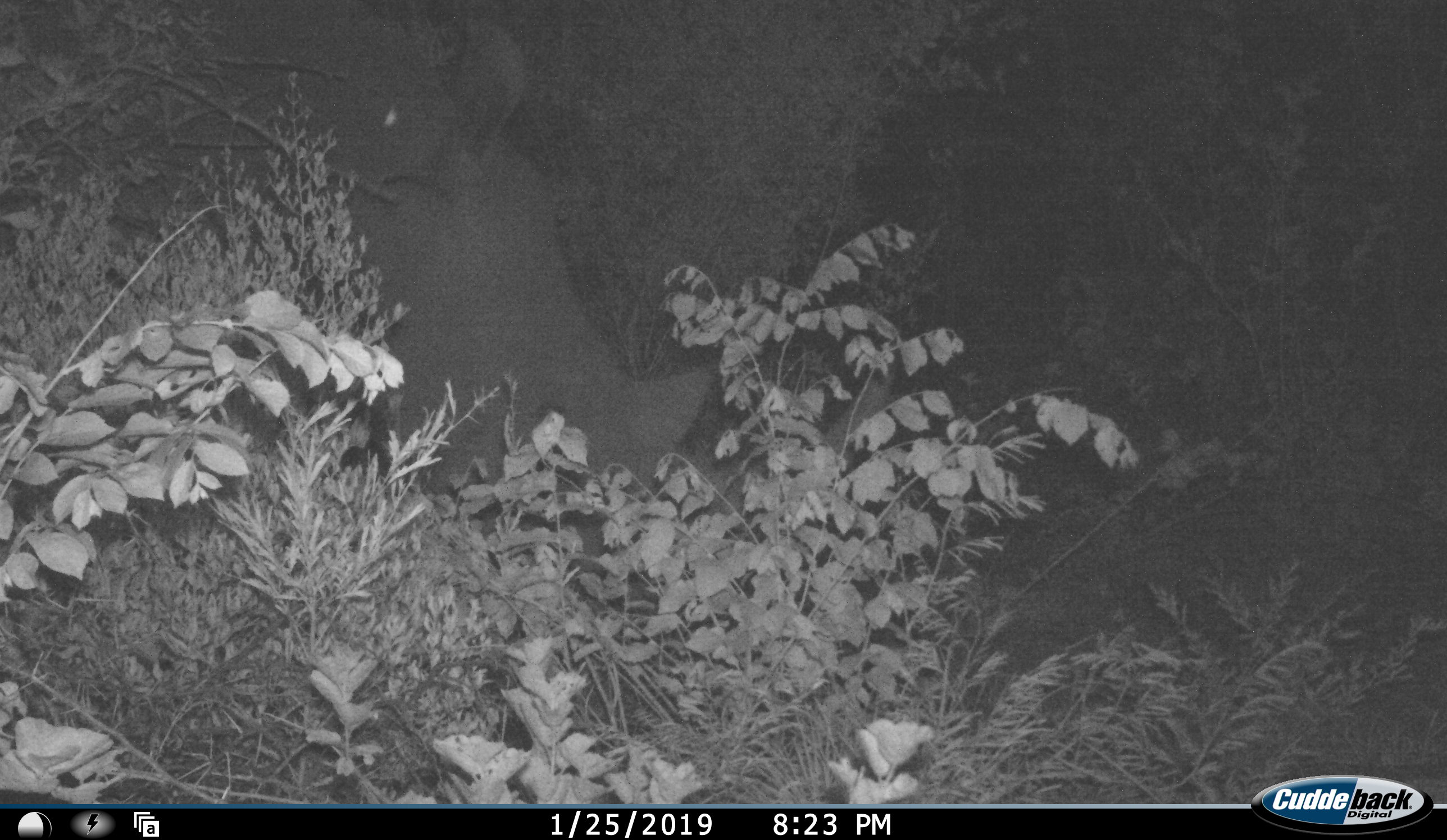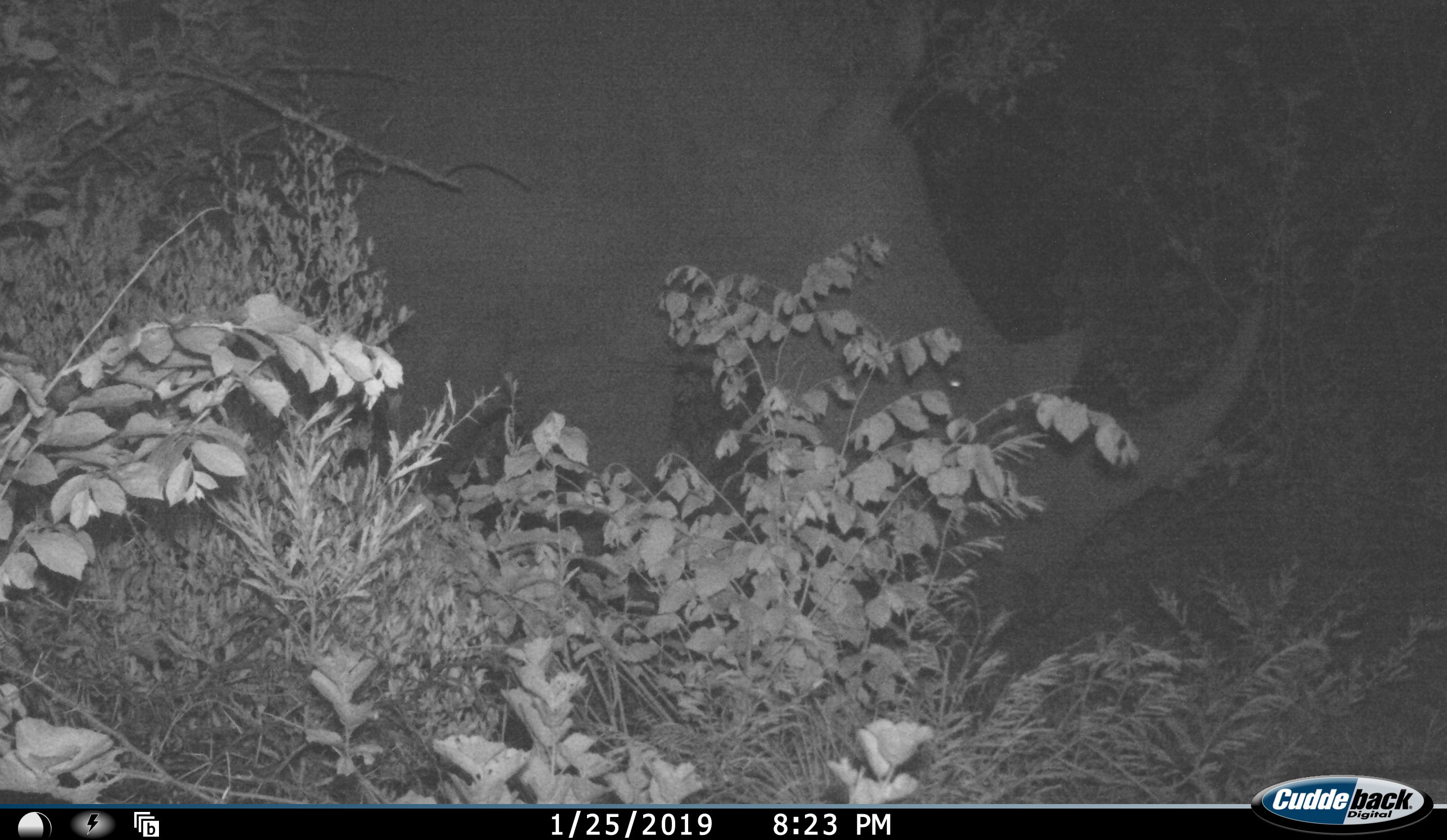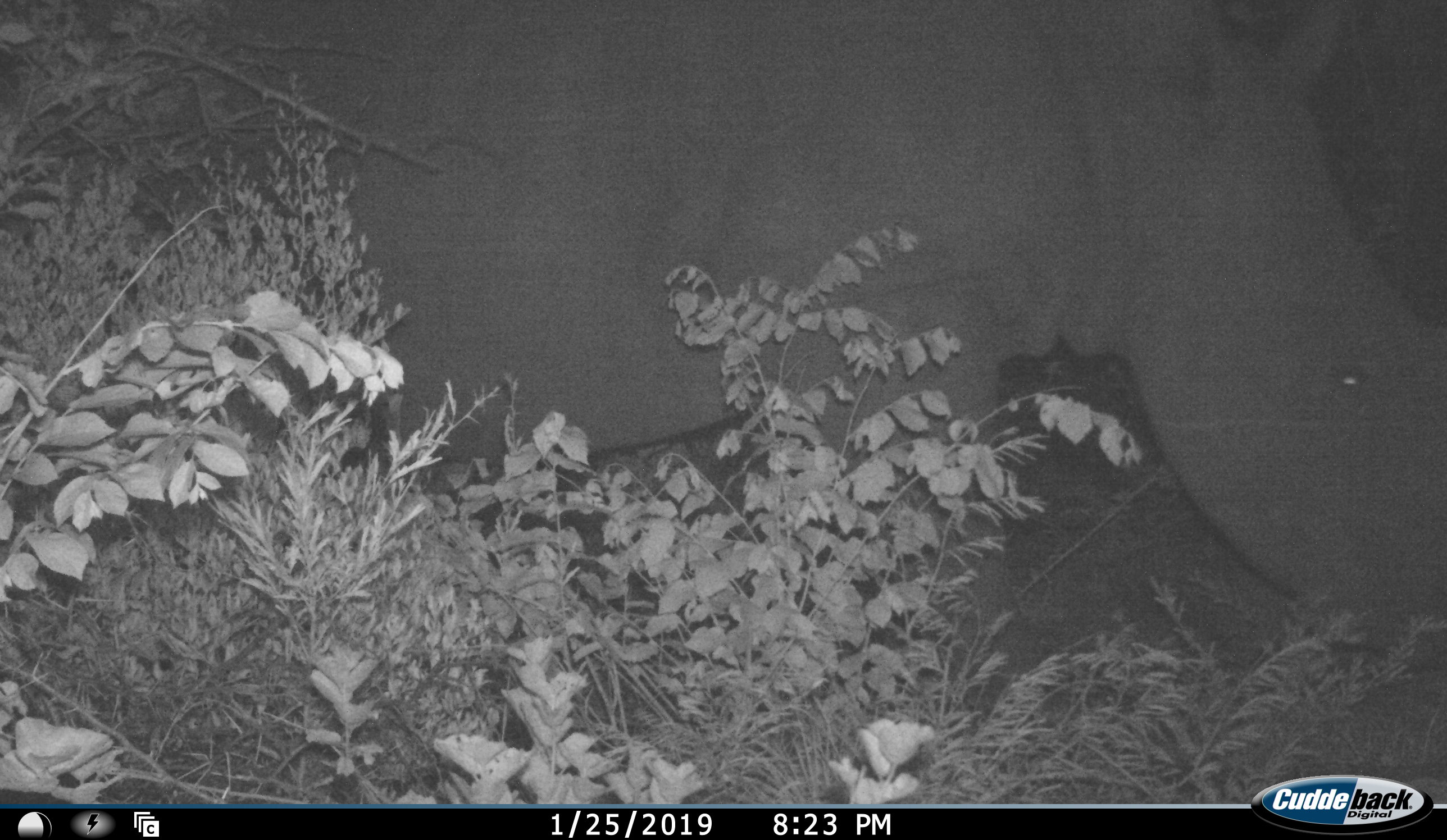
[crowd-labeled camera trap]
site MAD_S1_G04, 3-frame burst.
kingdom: Animalia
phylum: Chordata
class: Mammalia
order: Perissodactyla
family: Rhinocerotidae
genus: Ceratotherium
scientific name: Ceratotherium simum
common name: white rhinoceros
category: rhinoceroswhite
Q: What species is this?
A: Rhinoceroswhite (white rhinoceros) (Ceratotherium simum).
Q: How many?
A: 1.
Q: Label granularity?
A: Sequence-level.